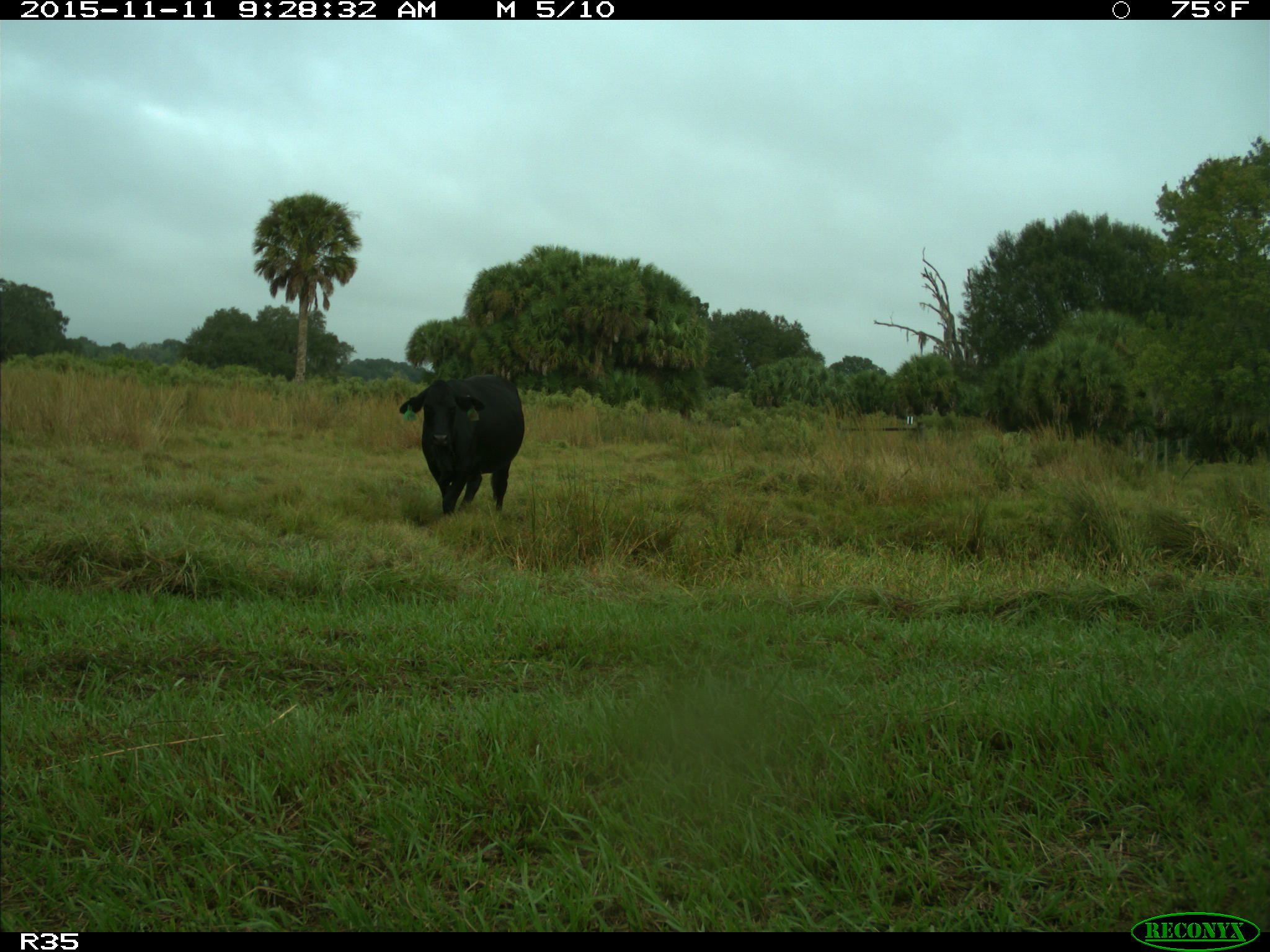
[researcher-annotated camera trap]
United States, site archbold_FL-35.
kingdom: Animalia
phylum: Chordata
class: Mammalia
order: Artiodactyla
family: Bovidae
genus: Bos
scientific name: Bos taurus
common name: domestic cow